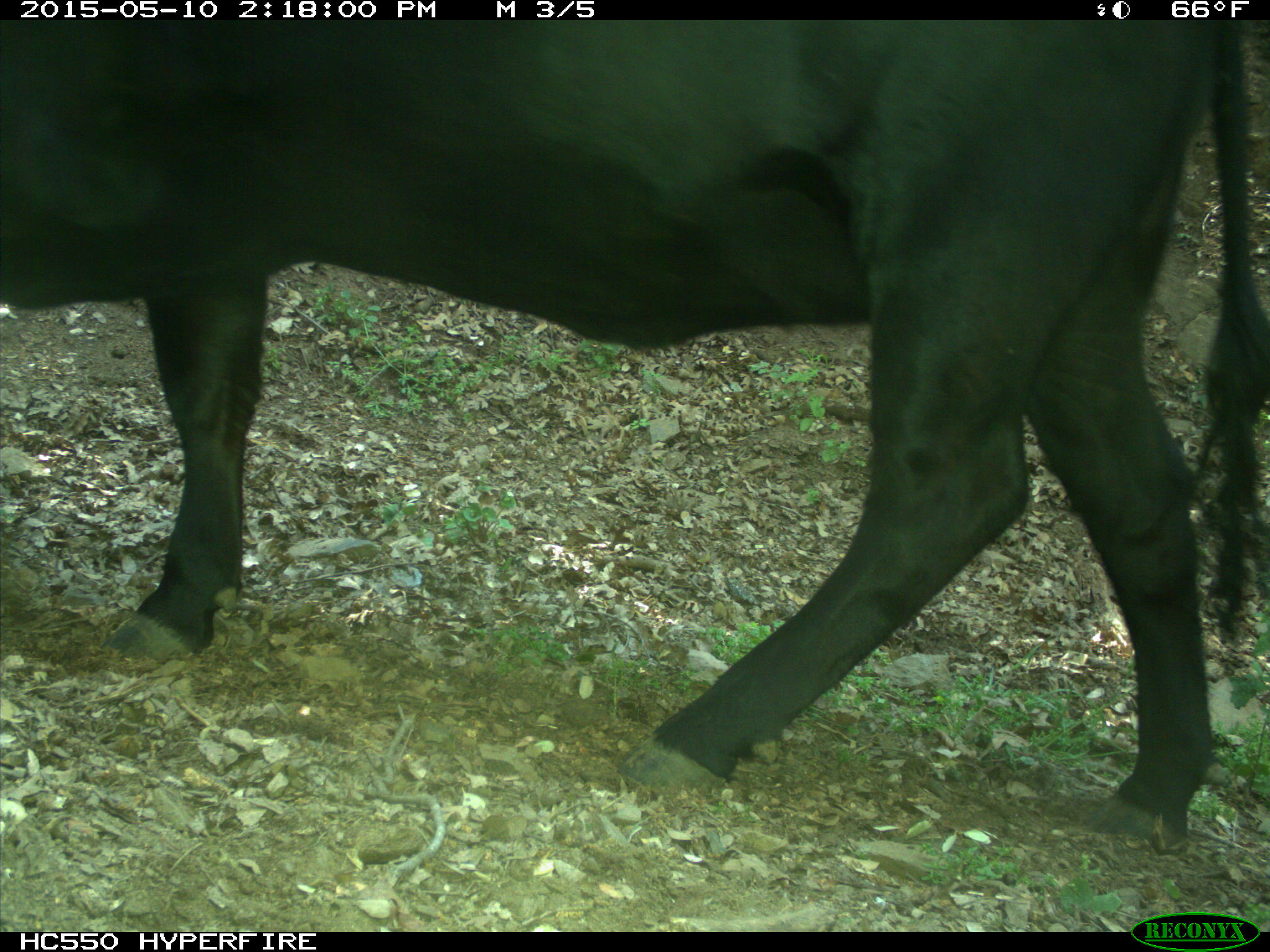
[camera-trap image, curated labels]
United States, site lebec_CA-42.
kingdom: Animalia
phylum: Chordata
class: Mammalia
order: Artiodactyla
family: Bovidae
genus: Bos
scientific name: Bos taurus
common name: domestic cow